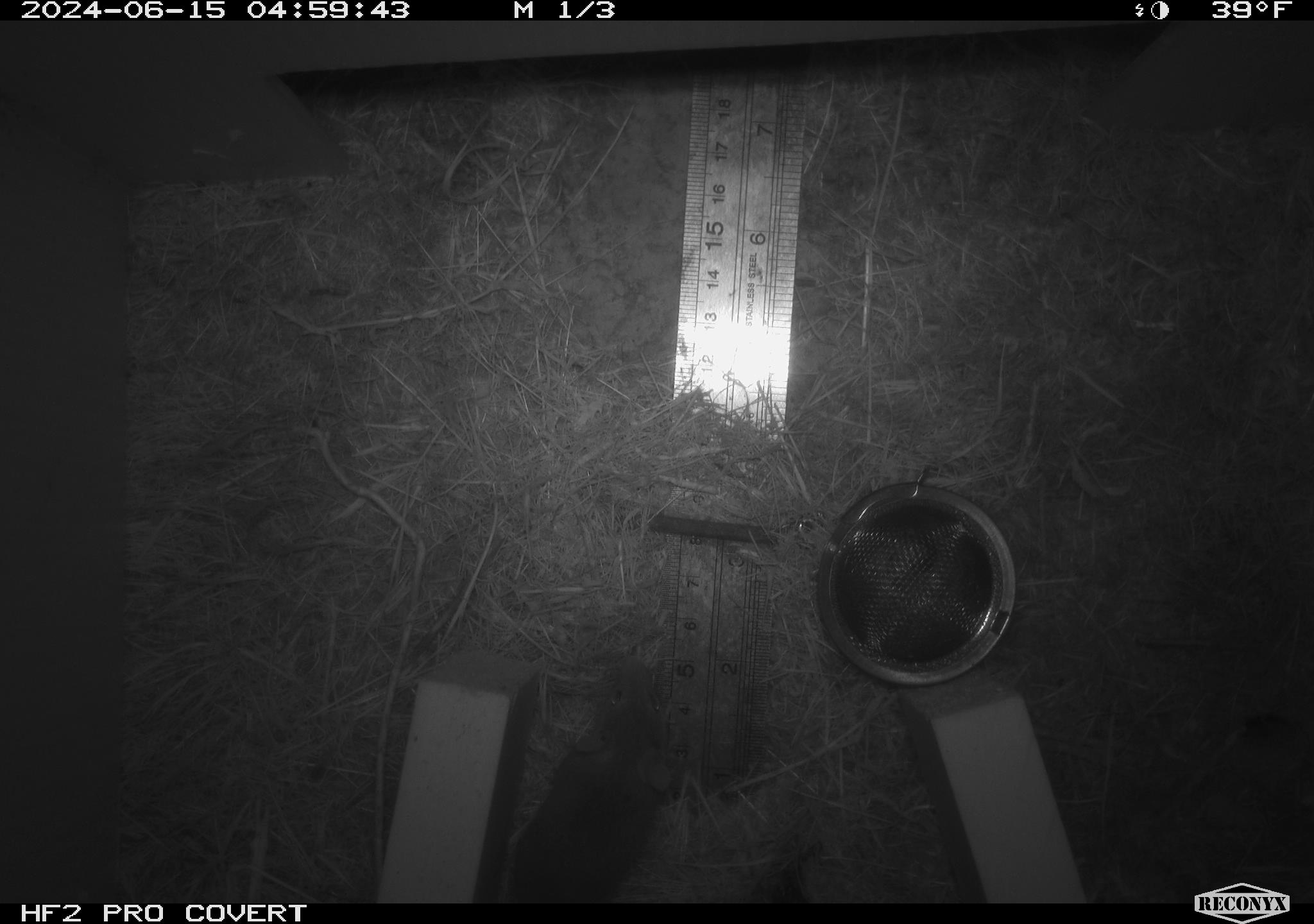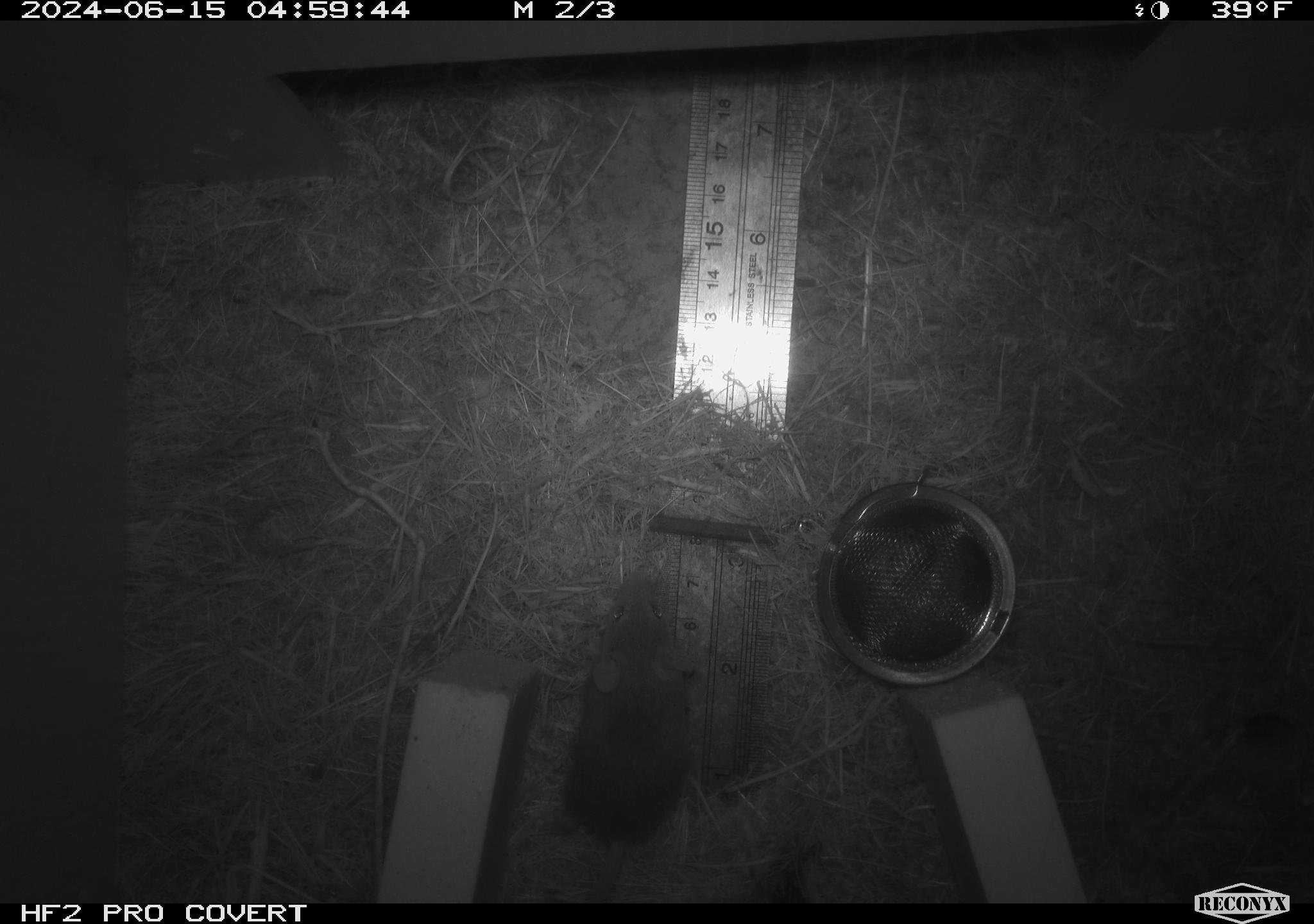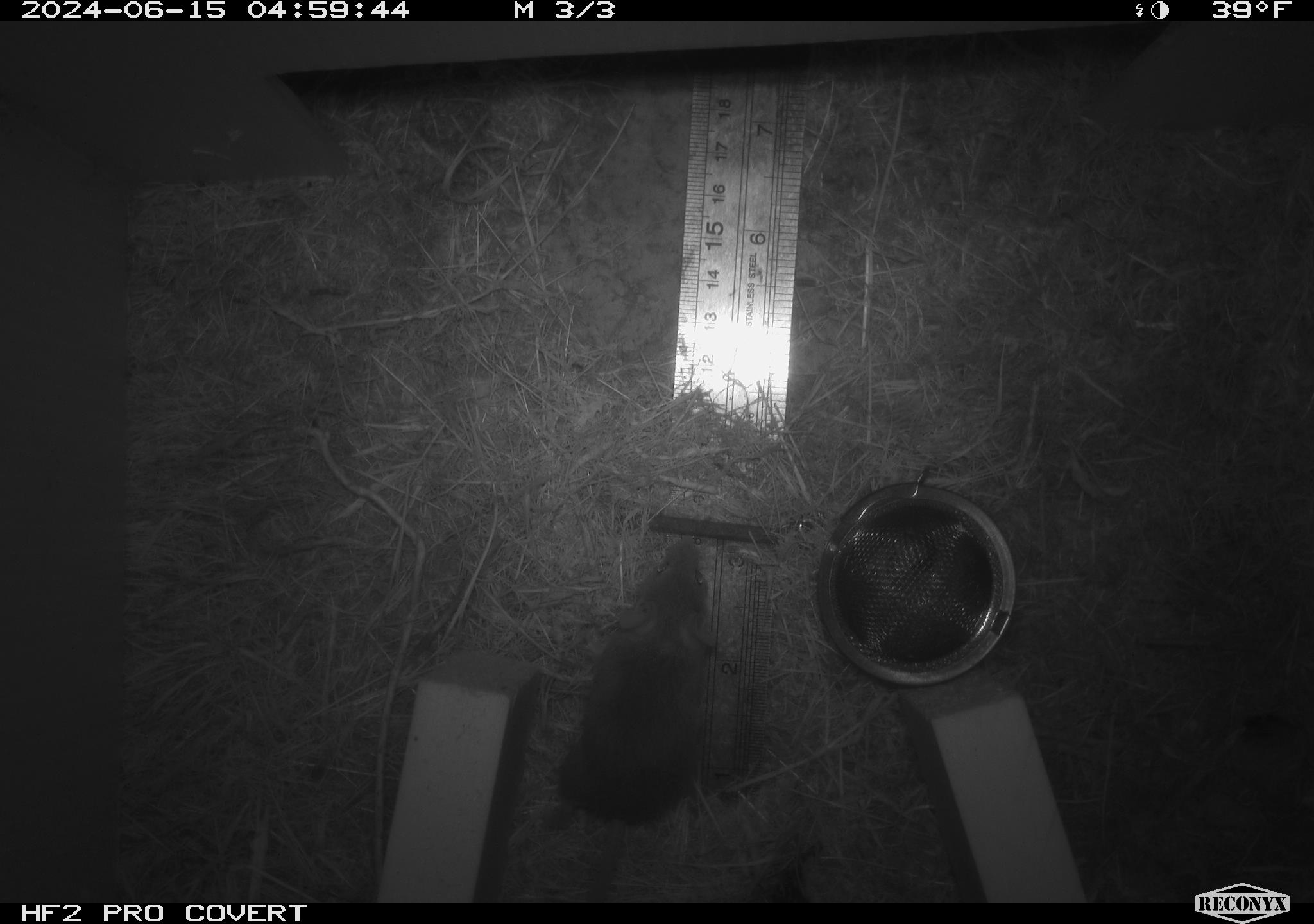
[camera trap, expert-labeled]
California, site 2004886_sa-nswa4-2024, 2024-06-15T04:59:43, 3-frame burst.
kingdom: Animalia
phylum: Chordata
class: Mammalia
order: Rodentia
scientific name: Rodentia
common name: rodent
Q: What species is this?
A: Rodent (Rodentia).